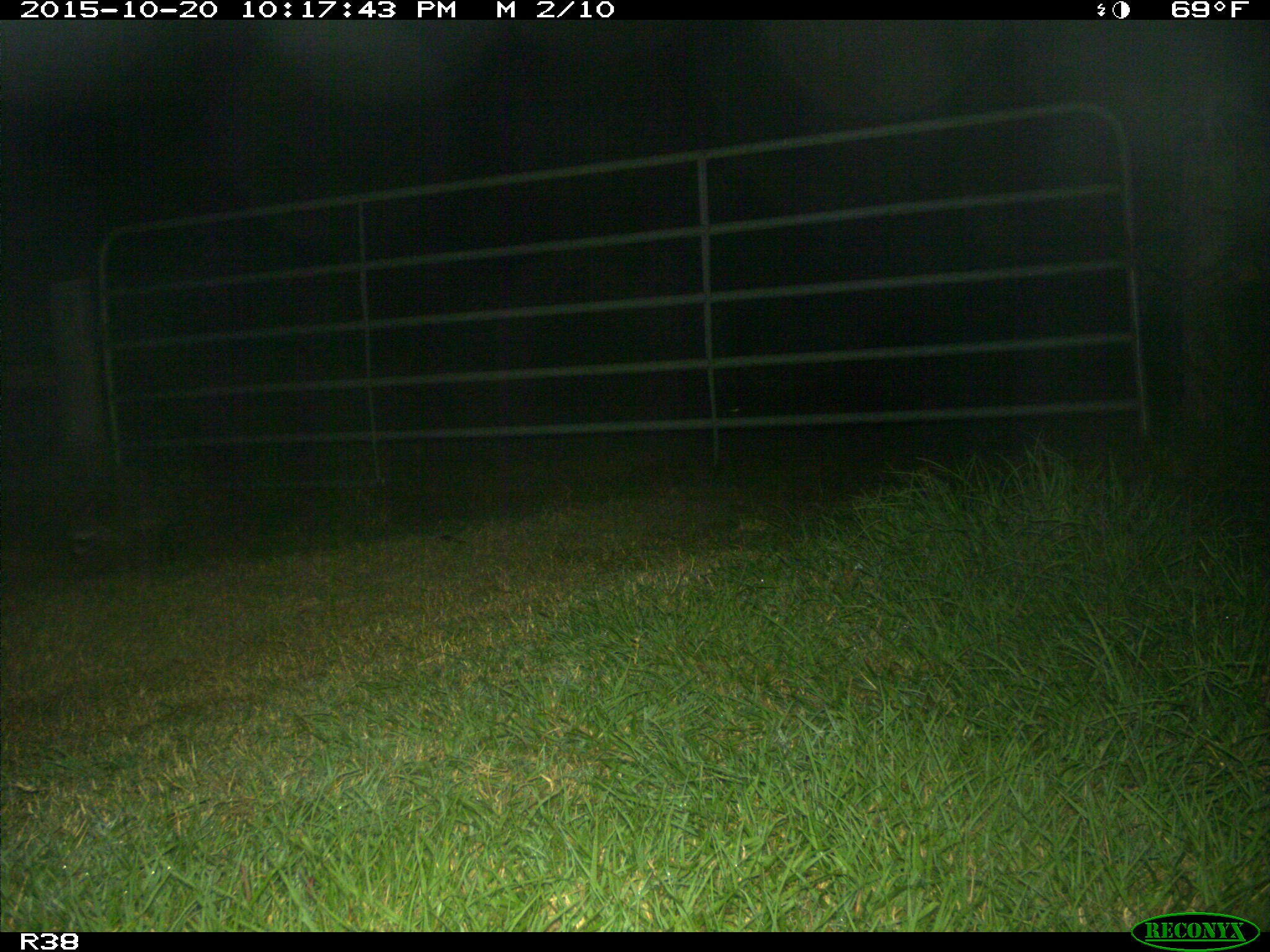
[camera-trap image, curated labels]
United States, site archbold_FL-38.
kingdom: Animalia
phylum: Chordata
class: Mammalia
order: Carnivora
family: Procyonidae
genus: Procyon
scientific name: Procyon lotor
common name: common raccoon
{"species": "Procyon lotor (common raccoon)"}